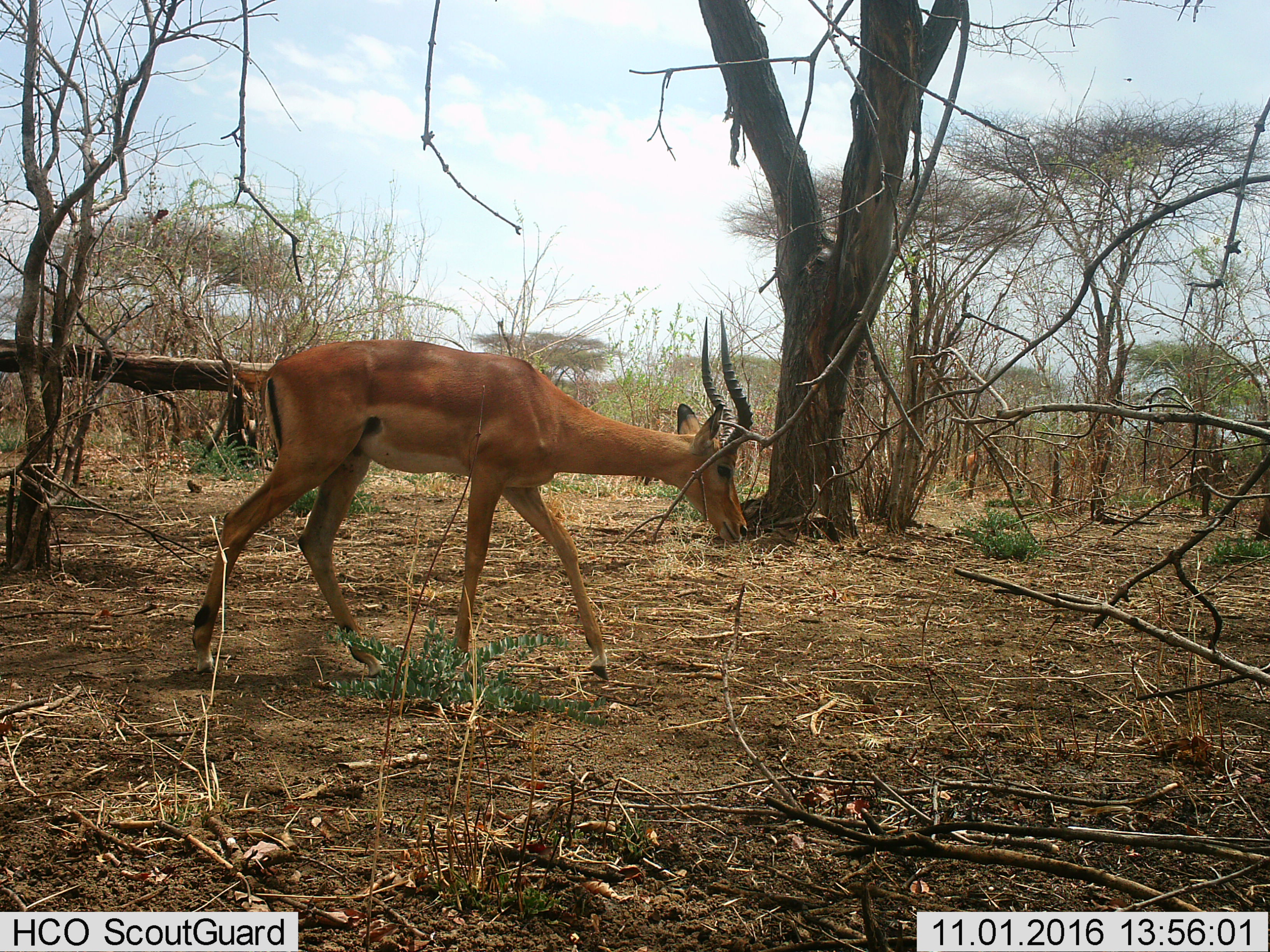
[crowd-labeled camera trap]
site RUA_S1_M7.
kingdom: Animalia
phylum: Chordata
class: Mammalia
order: Artiodactyla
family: Bovidae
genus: Aepyceros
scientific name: Aepyceros melampus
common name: impala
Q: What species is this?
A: Impala (Aepyceros melampus).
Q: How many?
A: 1.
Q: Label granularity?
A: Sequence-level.